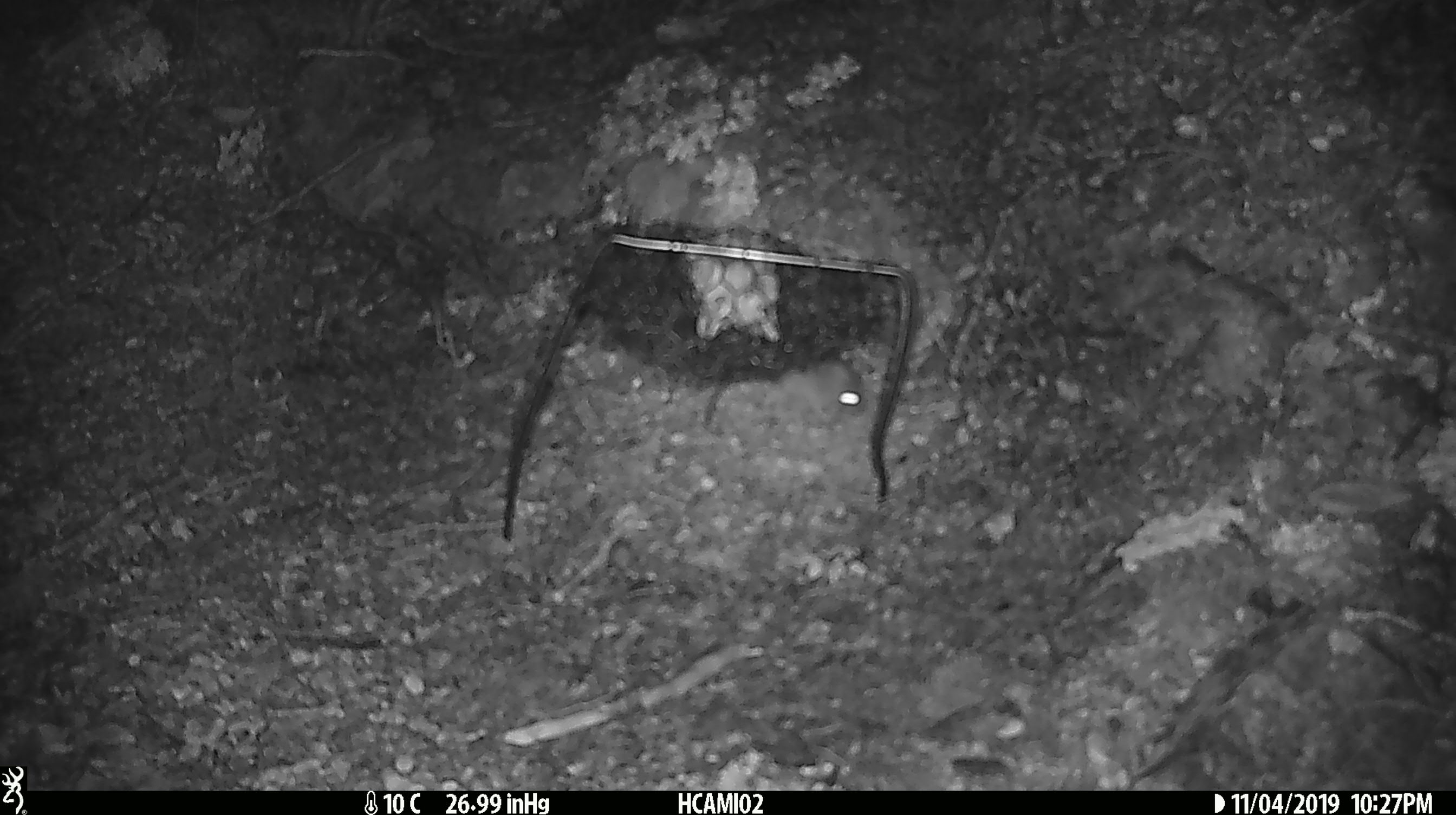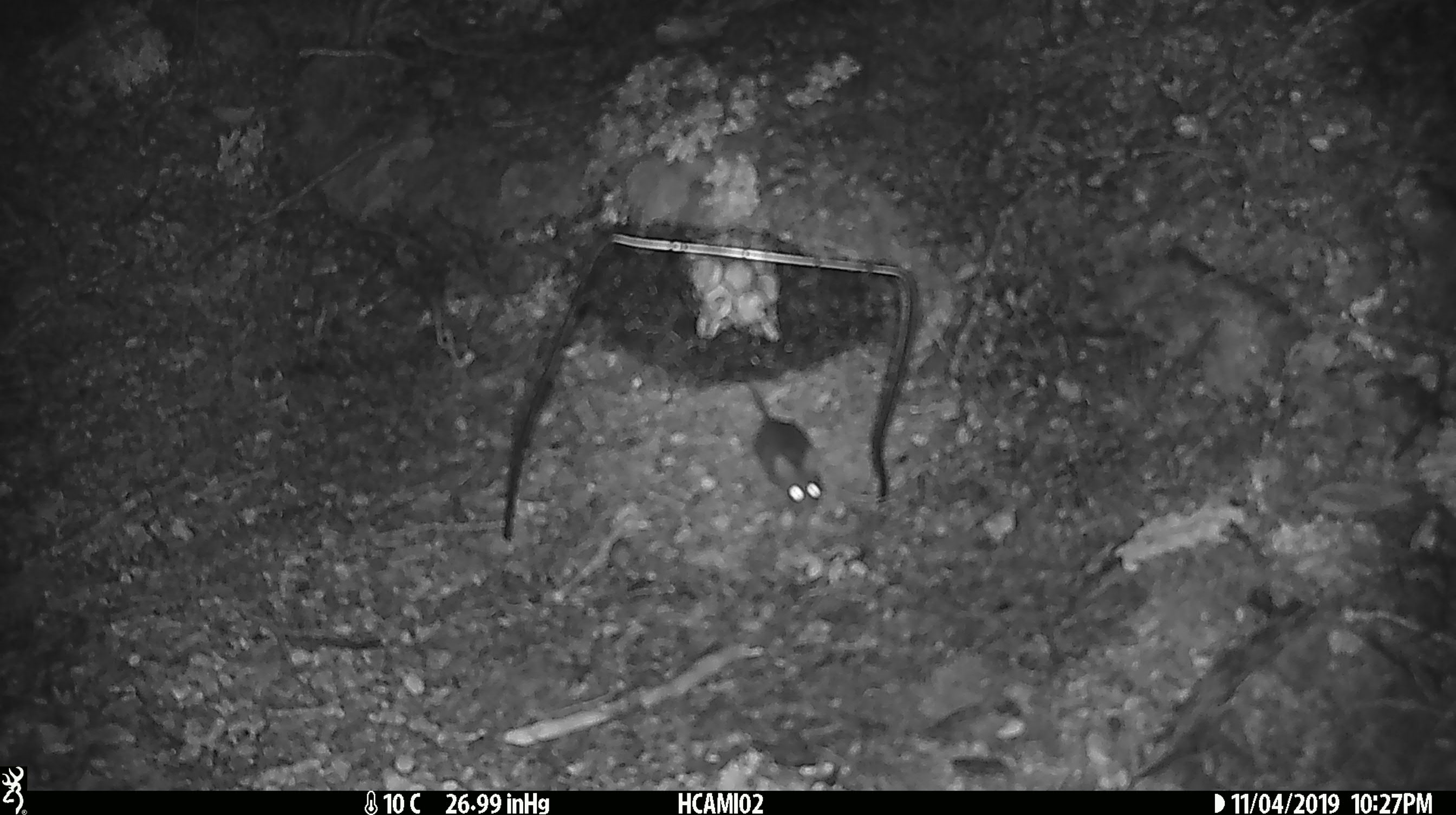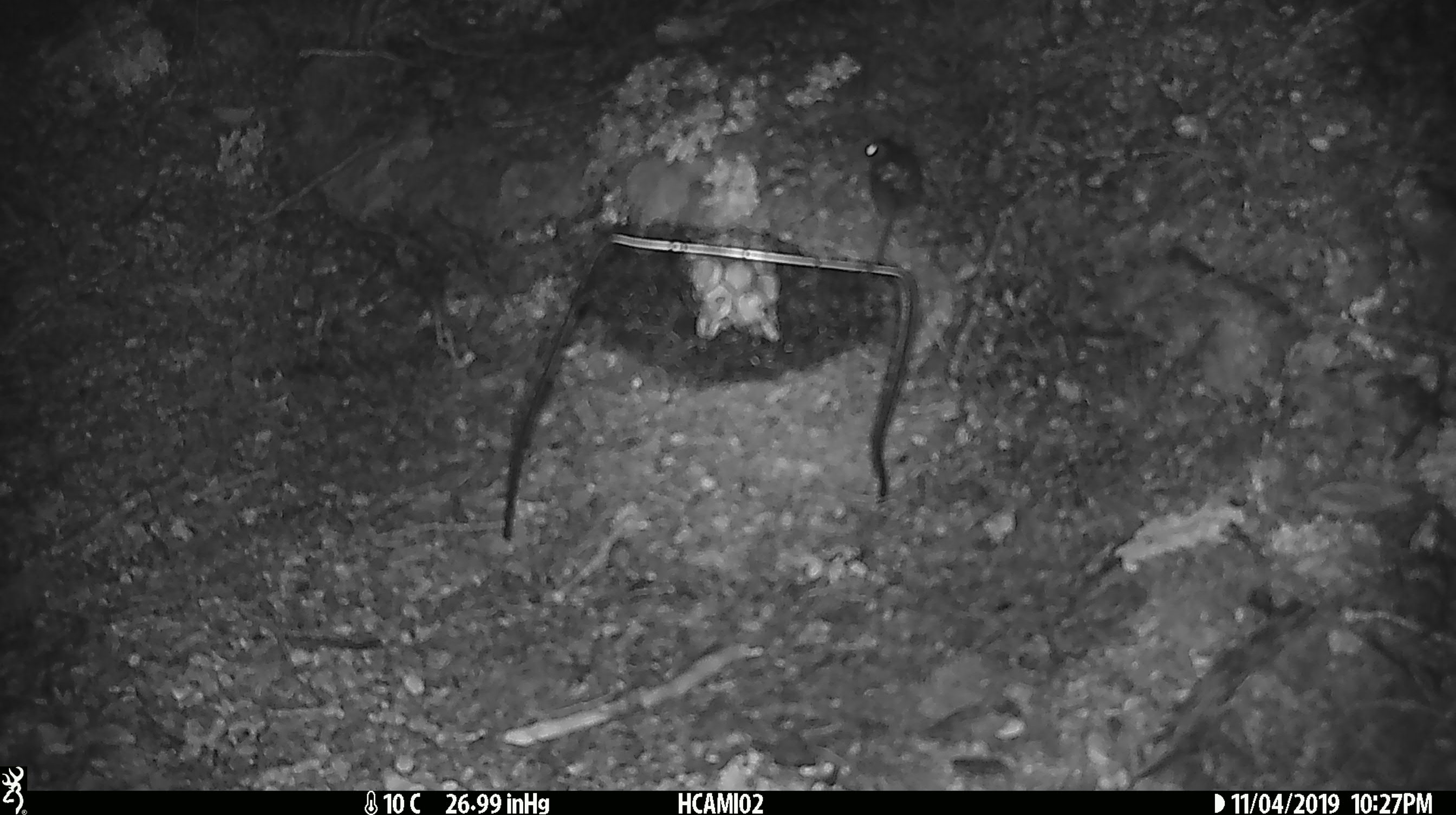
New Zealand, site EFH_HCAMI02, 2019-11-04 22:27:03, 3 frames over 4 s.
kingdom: Animalia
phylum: Chordata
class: Mammalia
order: Rodentia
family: Muridae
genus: Mus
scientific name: Mus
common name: mouse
Mouse (Mus).